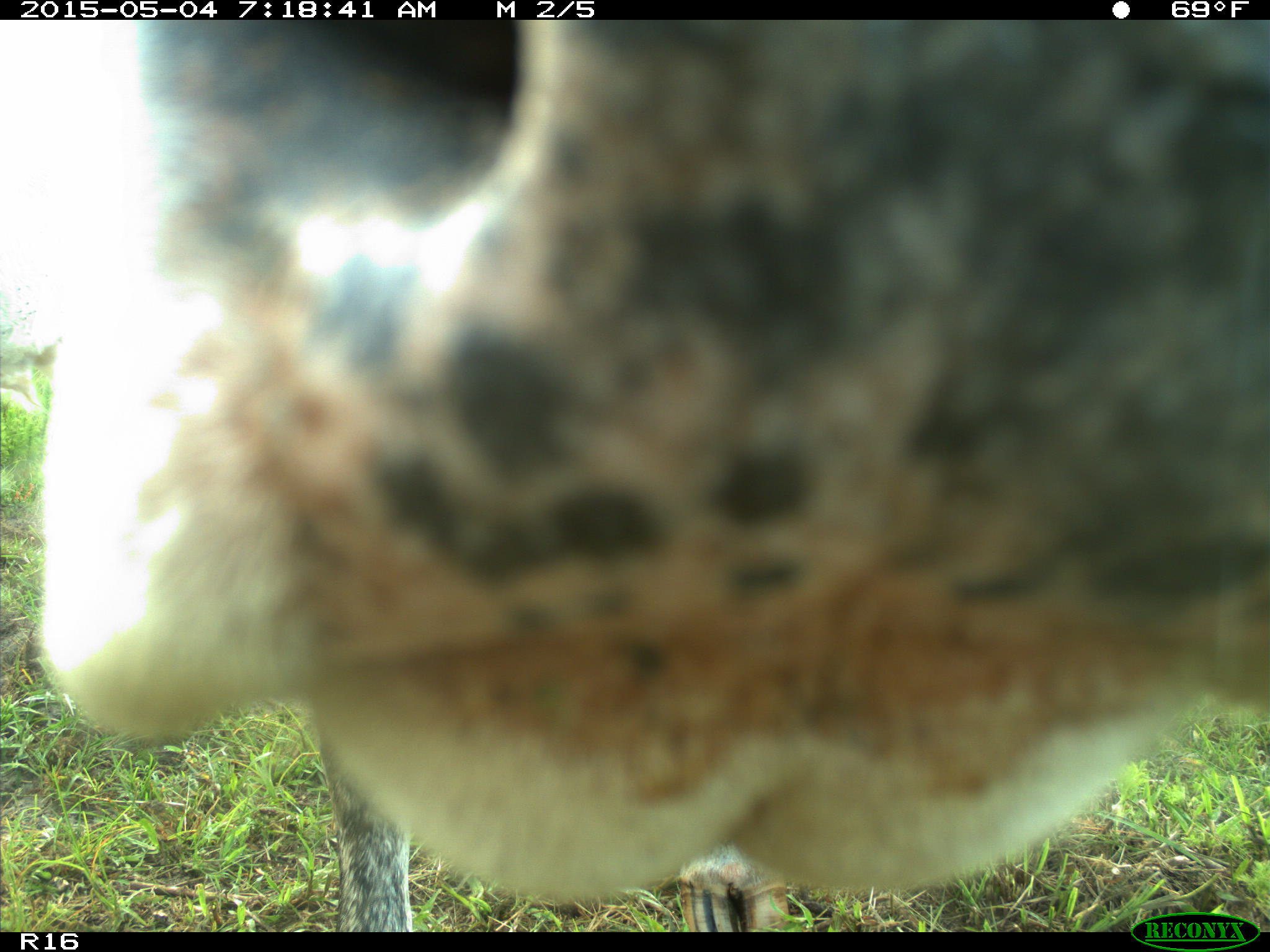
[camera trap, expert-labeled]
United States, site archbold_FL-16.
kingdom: Animalia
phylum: Chordata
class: Mammalia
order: Artiodactyla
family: Bovidae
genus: Bos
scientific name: Bos taurus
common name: domestic cow